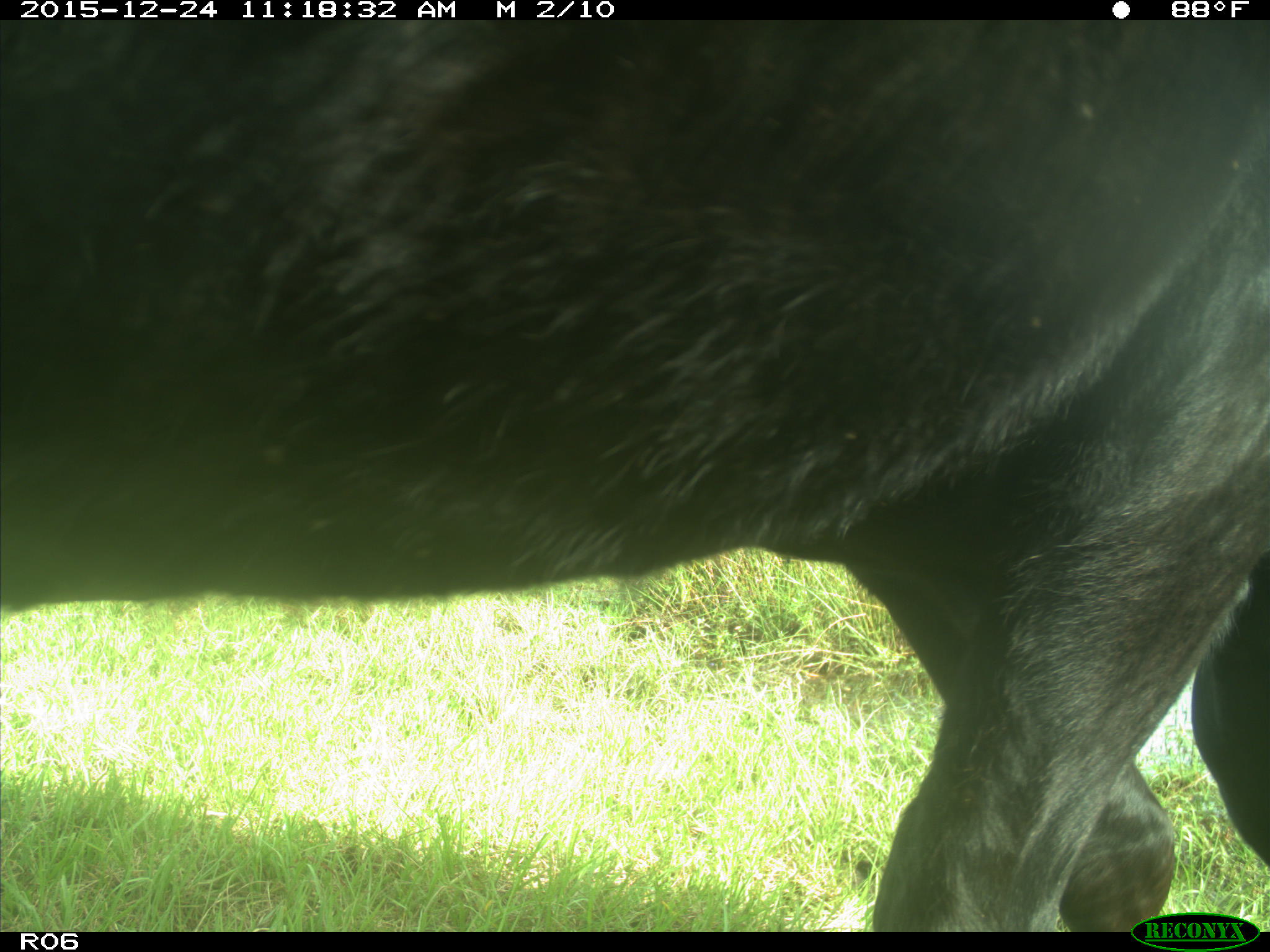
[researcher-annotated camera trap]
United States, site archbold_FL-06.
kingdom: Animalia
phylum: Chordata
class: Mammalia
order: Artiodactyla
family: Bovidae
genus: Bos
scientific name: Bos taurus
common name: domestic cow